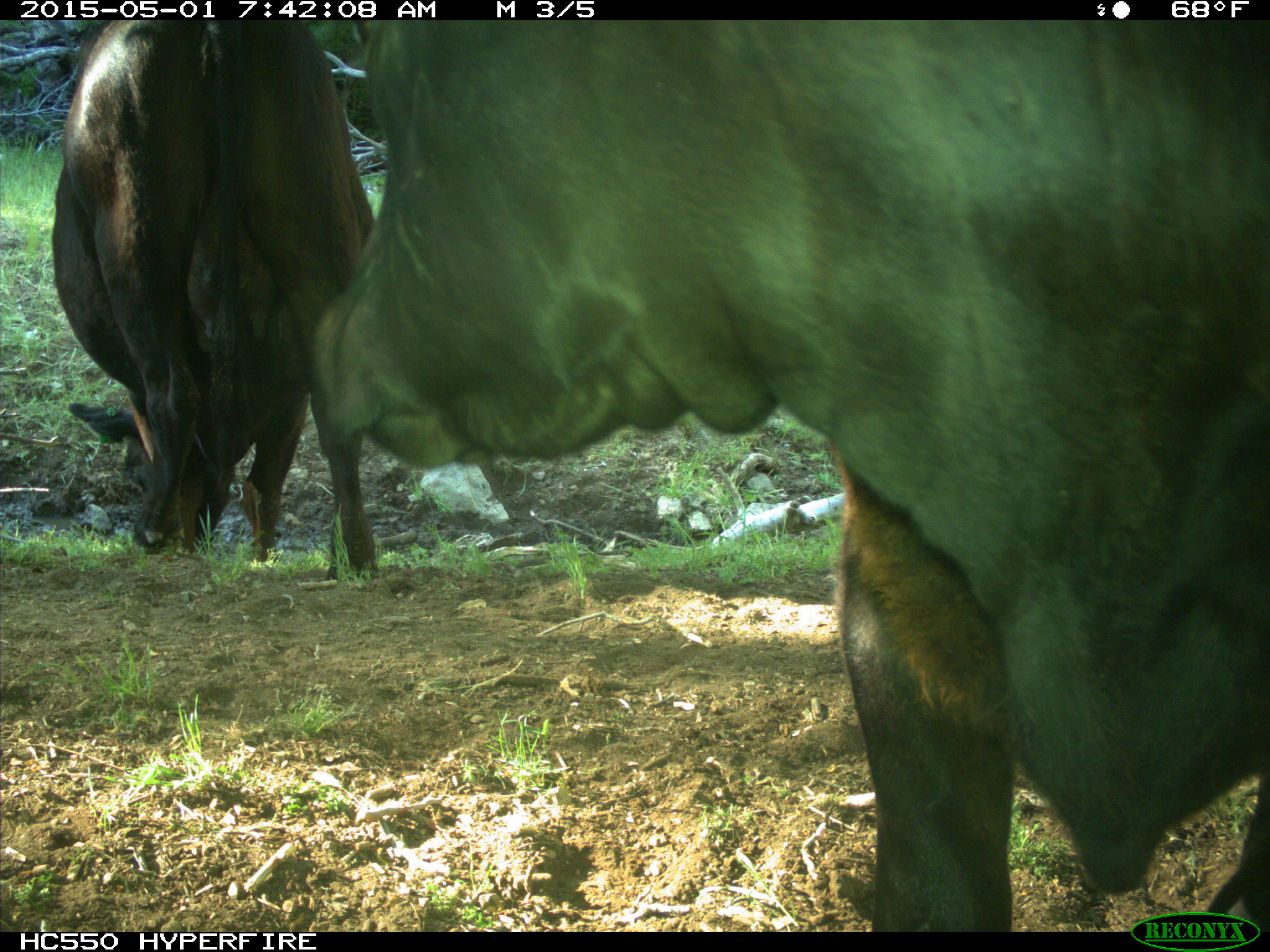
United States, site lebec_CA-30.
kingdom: Animalia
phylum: Chordata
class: Mammalia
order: Artiodactyla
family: Bovidae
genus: Bos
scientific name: Bos taurus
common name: domestic cow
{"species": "Bos taurus (domestic cow)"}